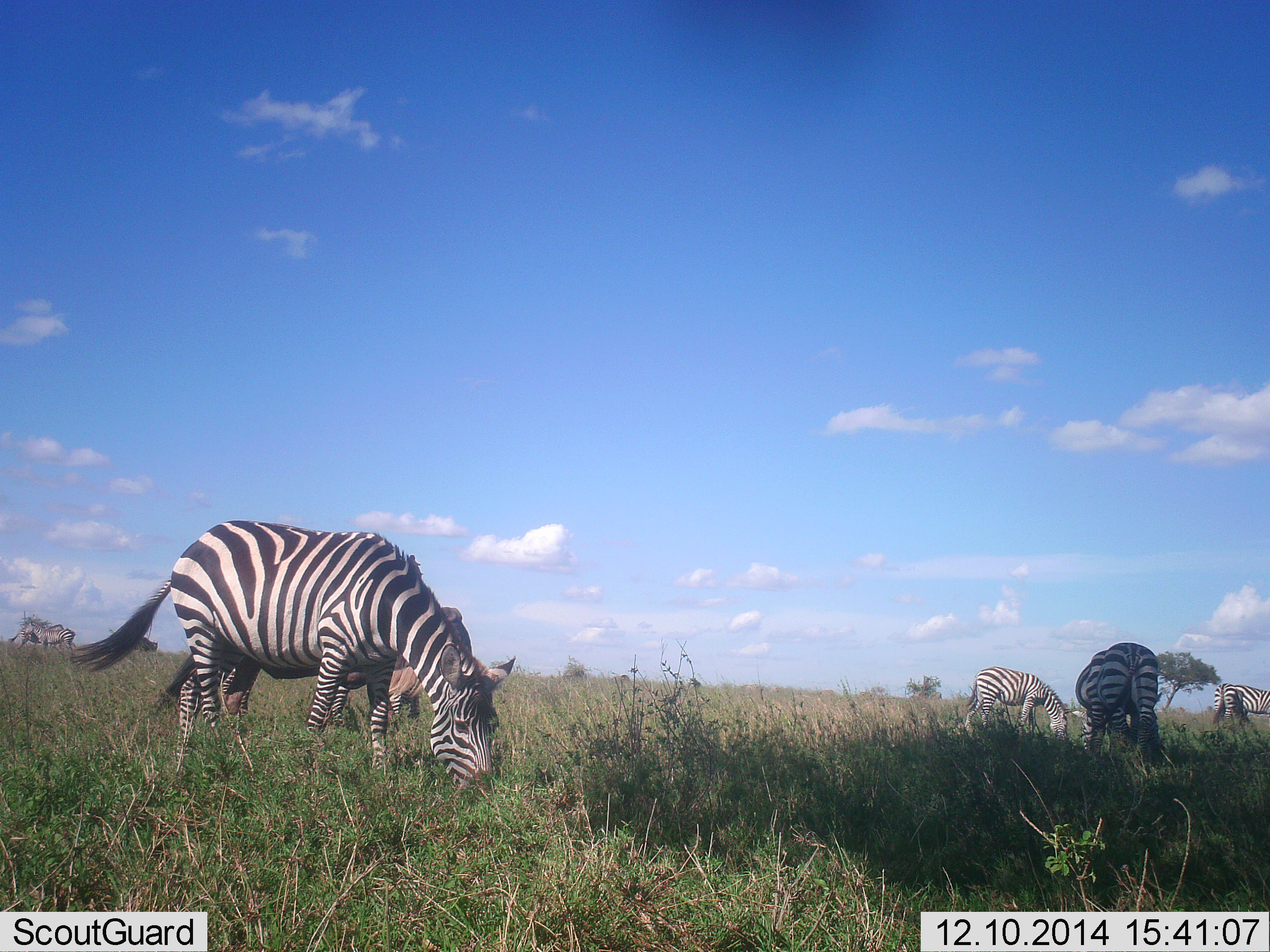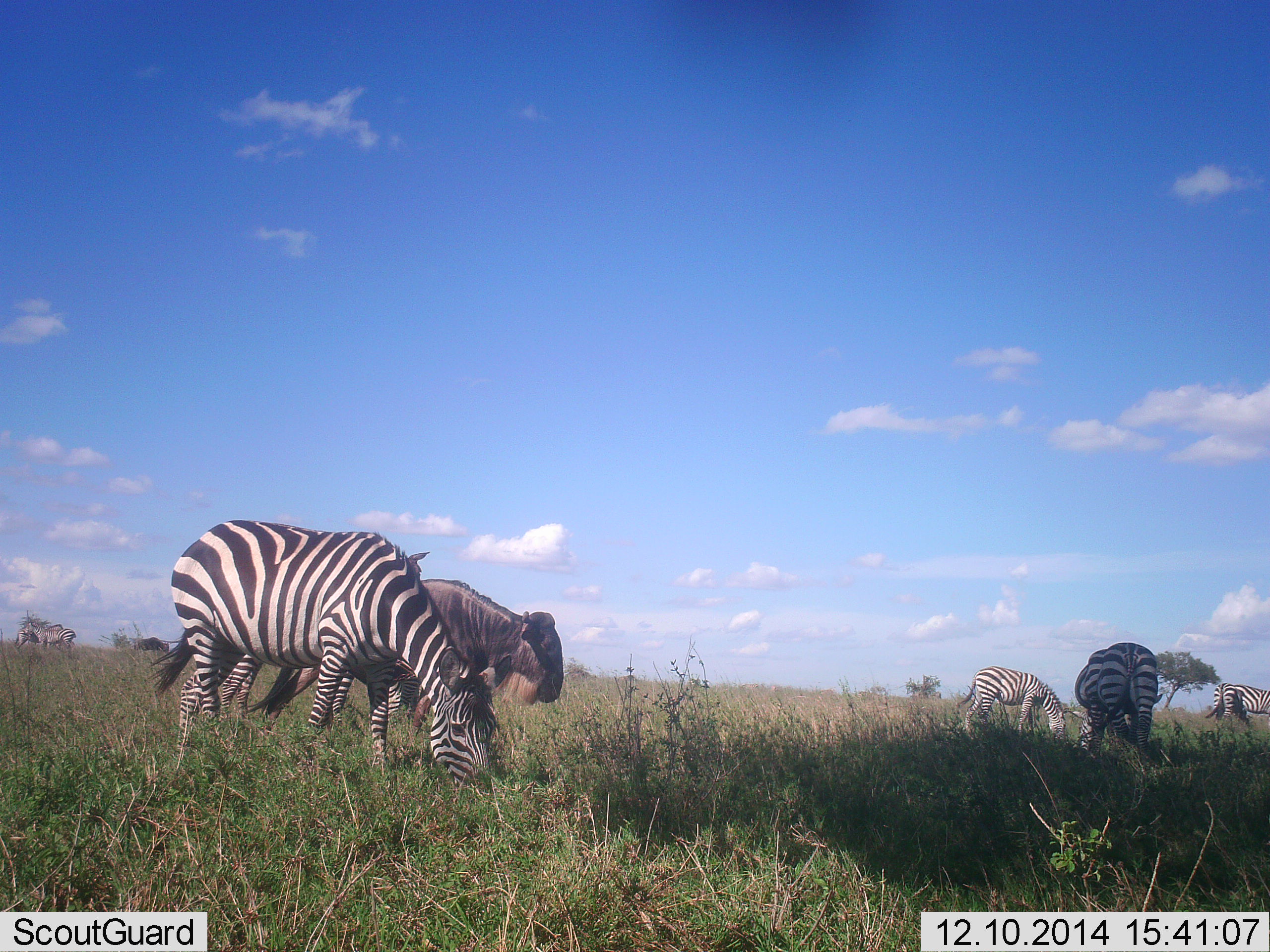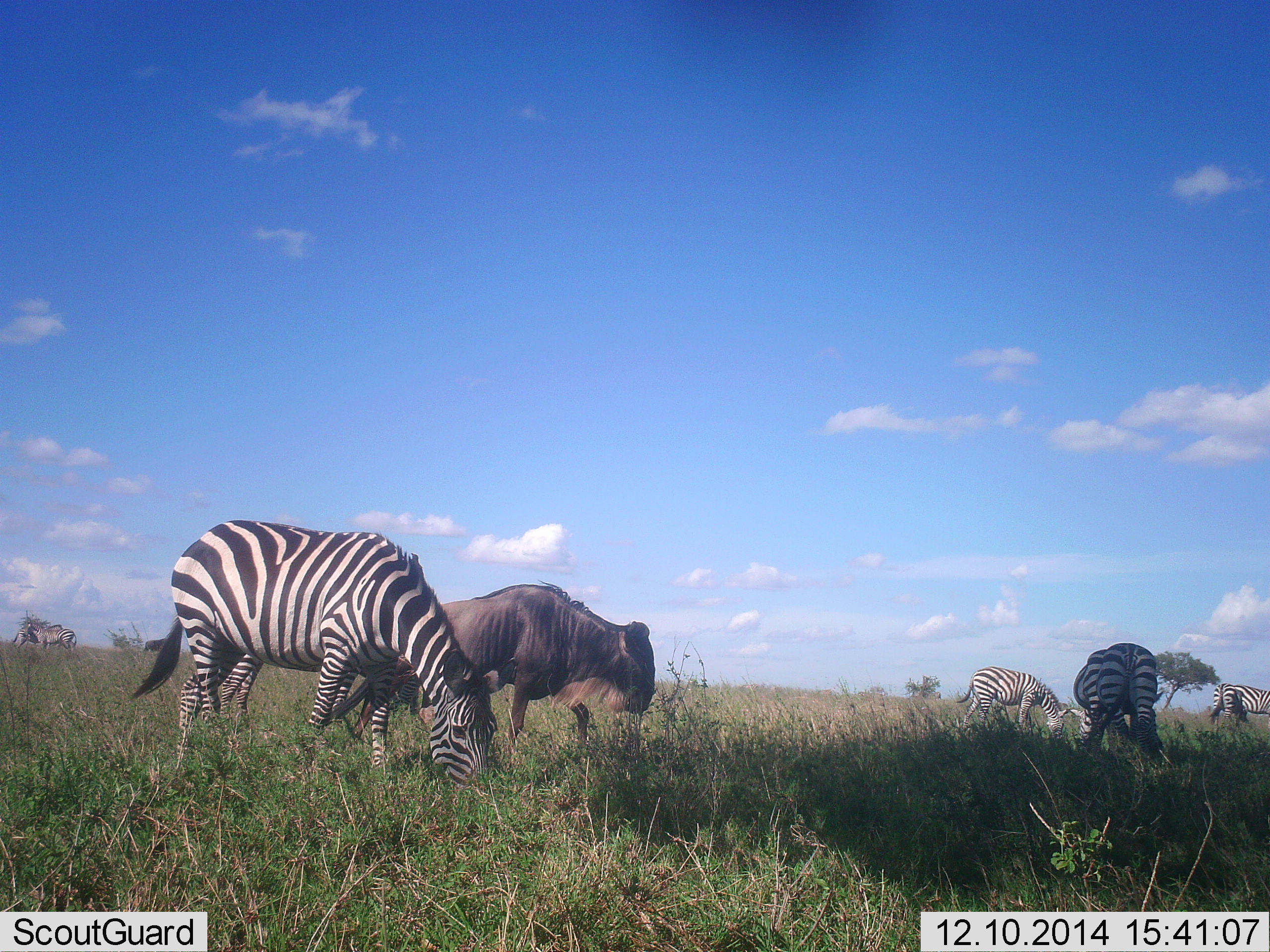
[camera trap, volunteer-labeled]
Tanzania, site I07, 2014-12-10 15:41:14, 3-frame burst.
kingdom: Animalia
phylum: Chordata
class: Mammalia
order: Artiodactyla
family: Bovidae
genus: Connochaetes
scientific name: Connochaetes taurinus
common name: blue wildebeest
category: wildebeest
Wildebeest (blue wildebeest) (Connochaetes taurinus), count 1. Behavior (volunteer vote fractions): standing 30%, resting 0%, moving 80%, interacting 0%. Young present (vote fraction): 0%. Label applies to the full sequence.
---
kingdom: Animalia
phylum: Chordata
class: Mammalia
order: Perissodactyla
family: Equidae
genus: Equus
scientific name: Equus quagga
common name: plains zebra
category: zebra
Zebra (plains zebra) (Equus quagga), count 5. Behavior (volunteer vote fractions): standing 60%, resting 0%, moving 0%, interacting 0%. Young present (vote fraction): 0%. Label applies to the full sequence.